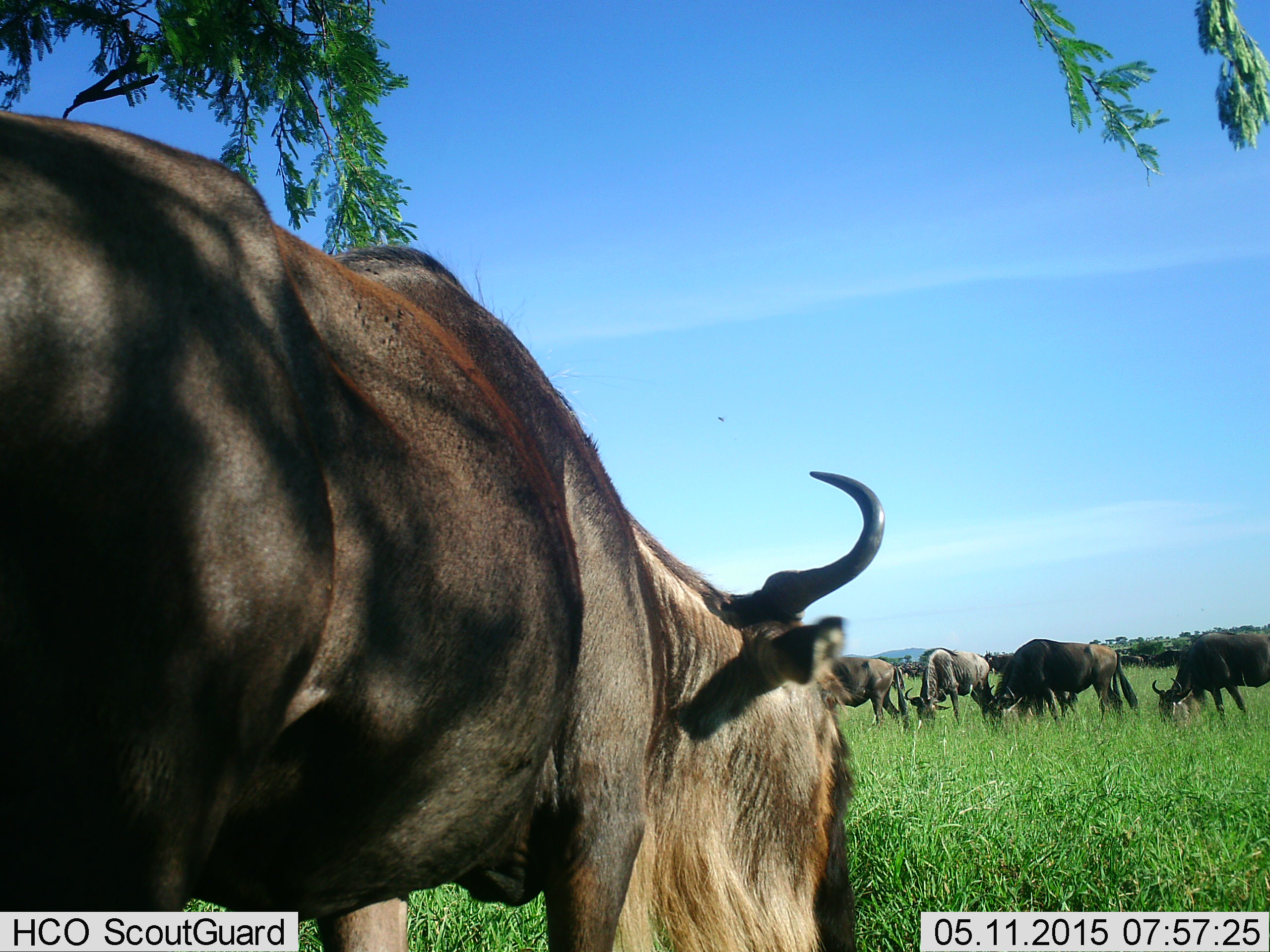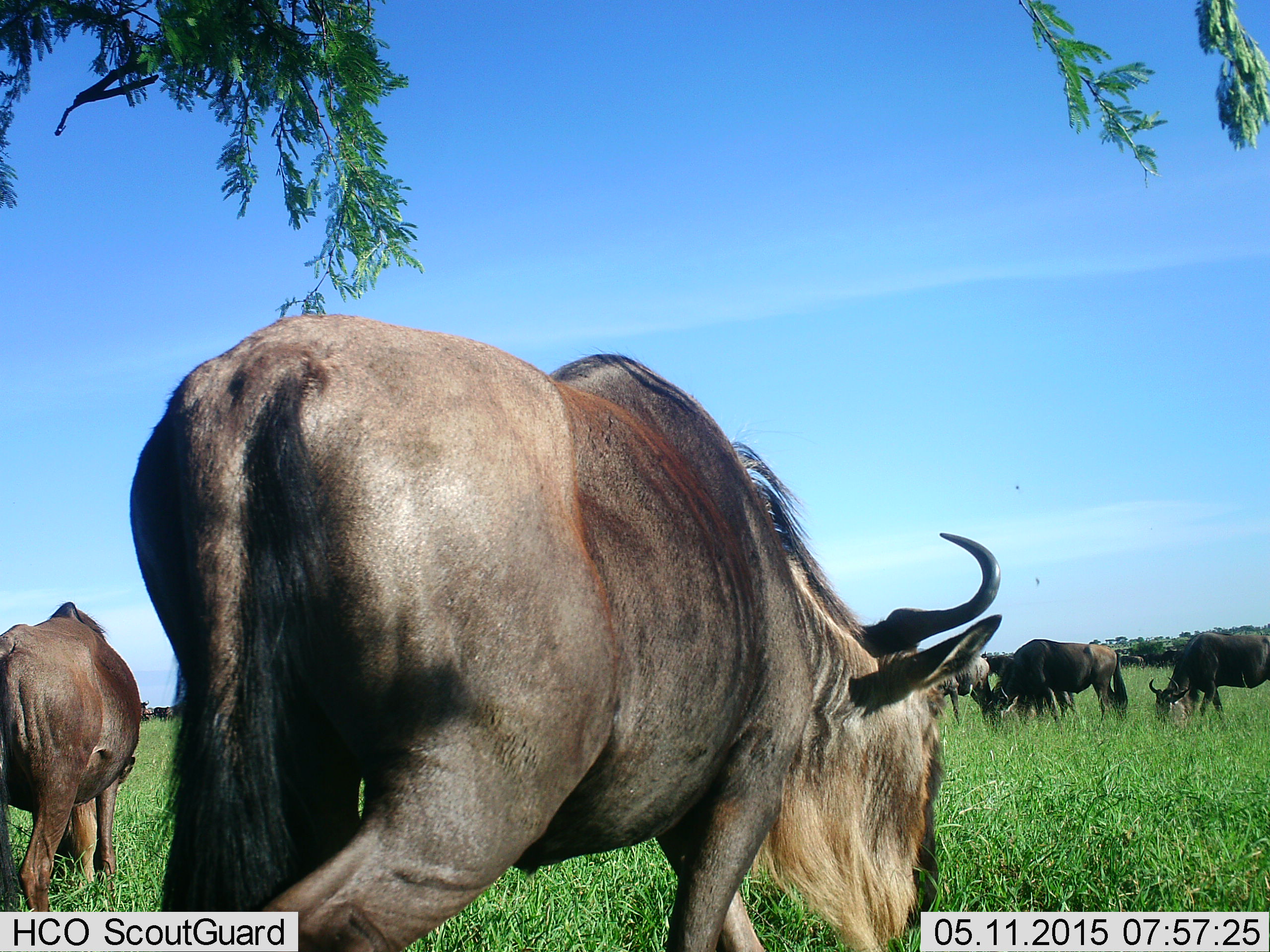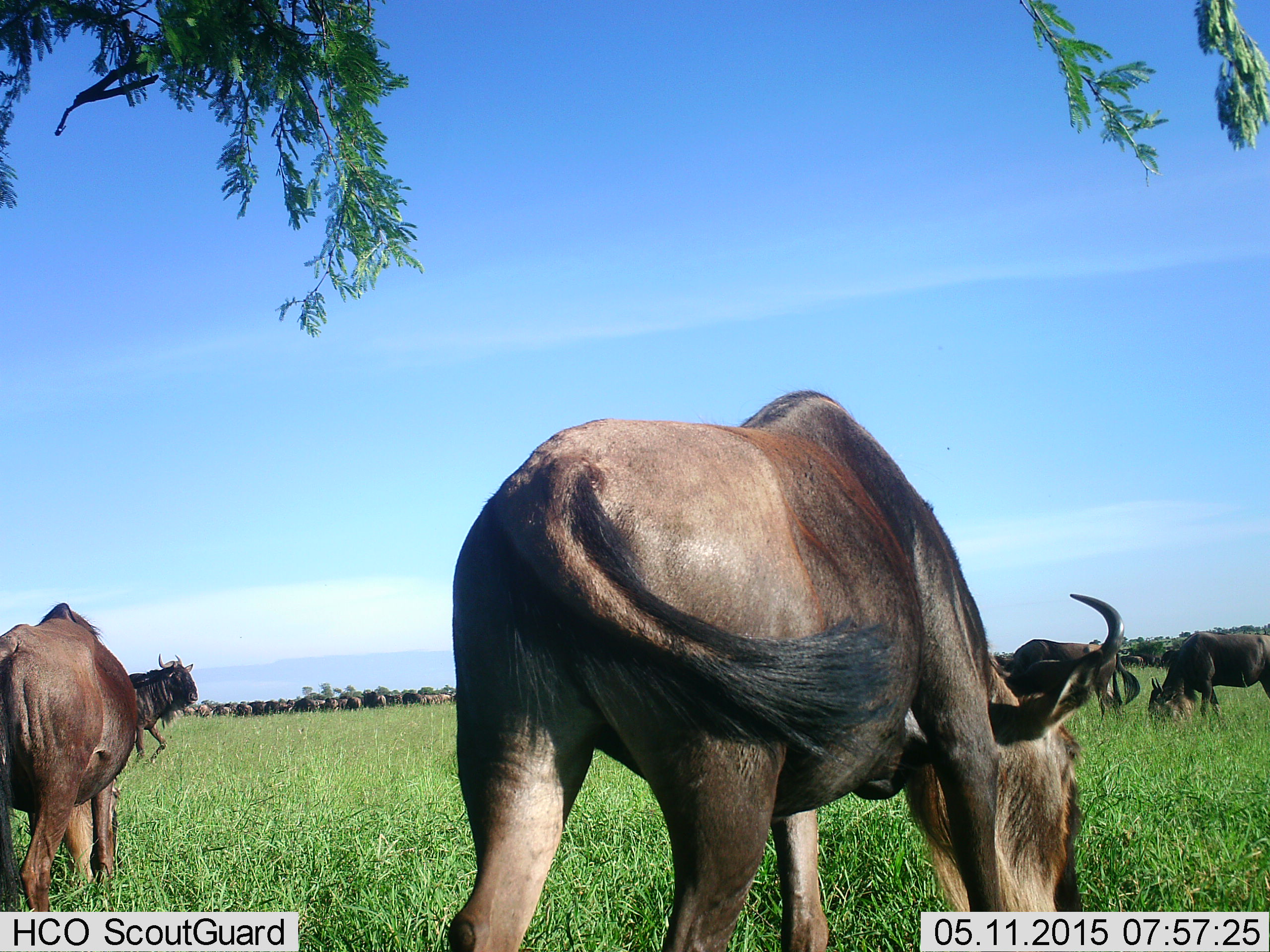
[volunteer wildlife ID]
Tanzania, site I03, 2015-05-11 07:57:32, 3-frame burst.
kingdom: Animalia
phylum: Chordata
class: Mammalia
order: Artiodactyla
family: Bovidae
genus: Connochaetes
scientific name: Connochaetes taurinus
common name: blue wildebeest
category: wildebeest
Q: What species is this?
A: Wildebeest (blue wildebeest) (Connochaetes taurinus).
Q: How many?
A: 8.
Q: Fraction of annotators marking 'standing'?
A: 50%.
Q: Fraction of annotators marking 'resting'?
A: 0%.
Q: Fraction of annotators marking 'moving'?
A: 60%.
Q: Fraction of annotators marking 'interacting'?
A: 10%.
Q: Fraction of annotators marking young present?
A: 0%.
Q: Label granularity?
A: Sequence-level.